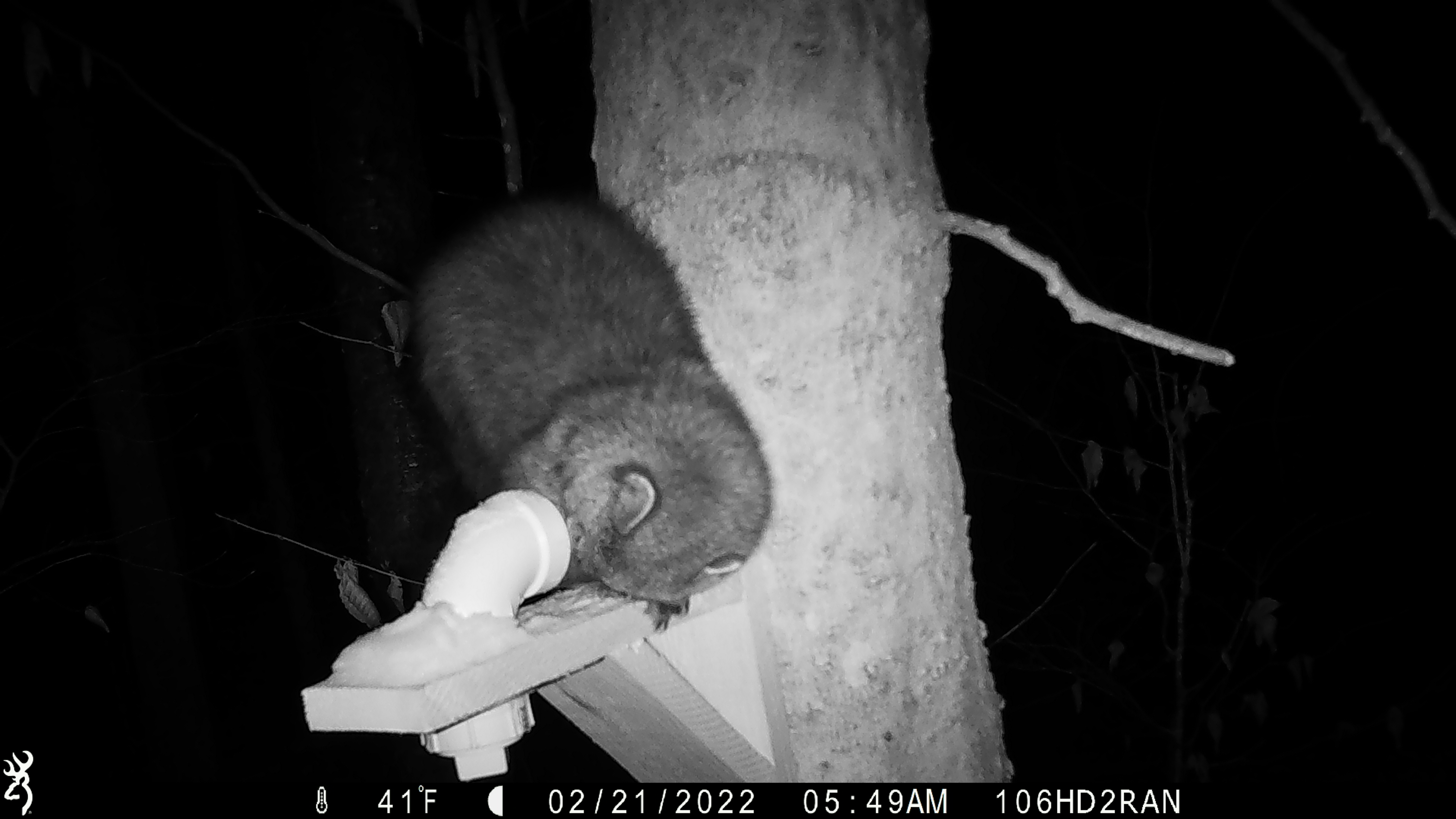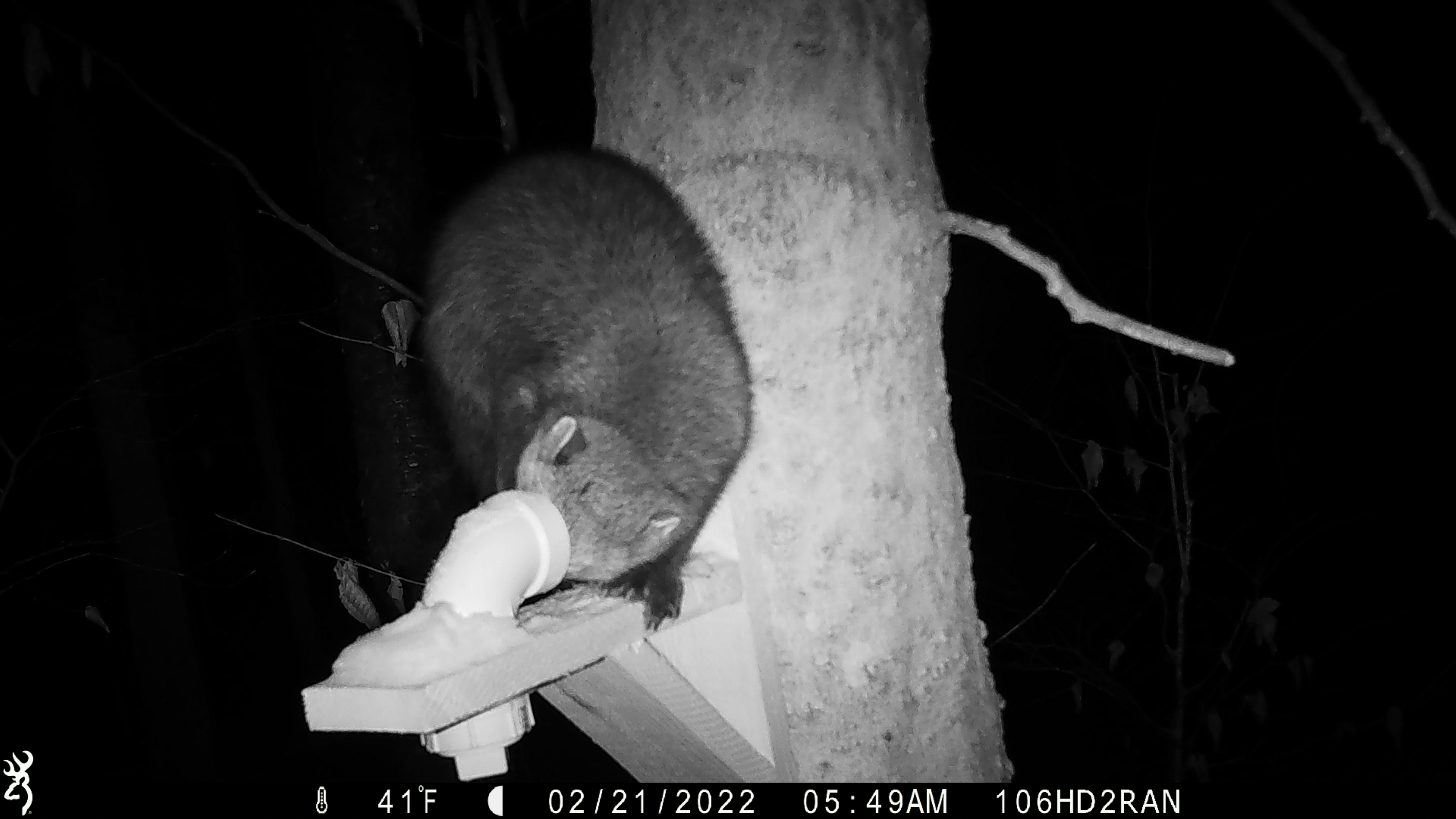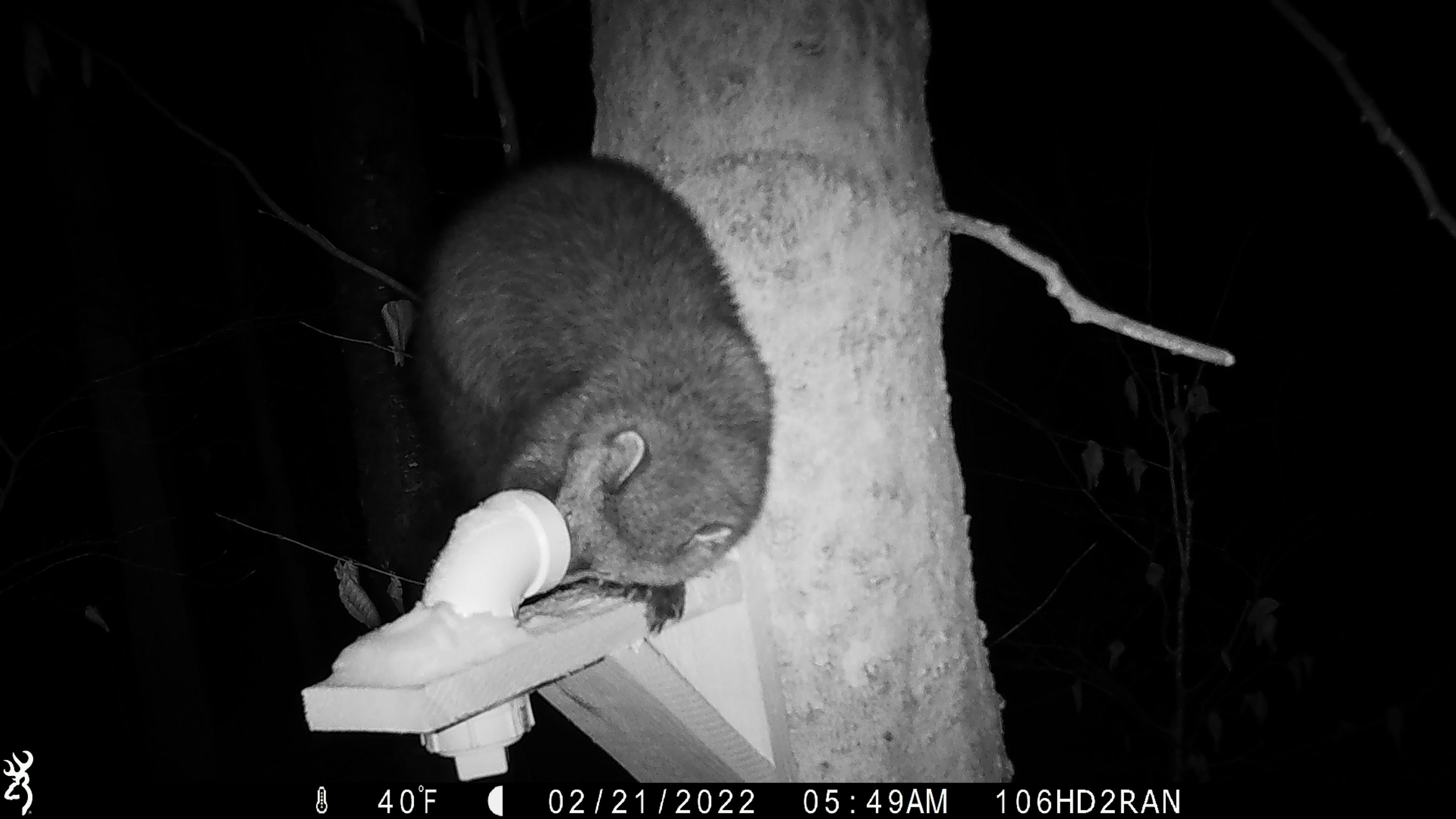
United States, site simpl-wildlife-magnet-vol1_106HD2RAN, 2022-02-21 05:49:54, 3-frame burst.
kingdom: Animalia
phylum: Chordata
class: Mammalia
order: Carnivora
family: Mustelidae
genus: Pekania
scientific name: Pekania pennanti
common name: fisher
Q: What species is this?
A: Fisher (Pekania pennanti).